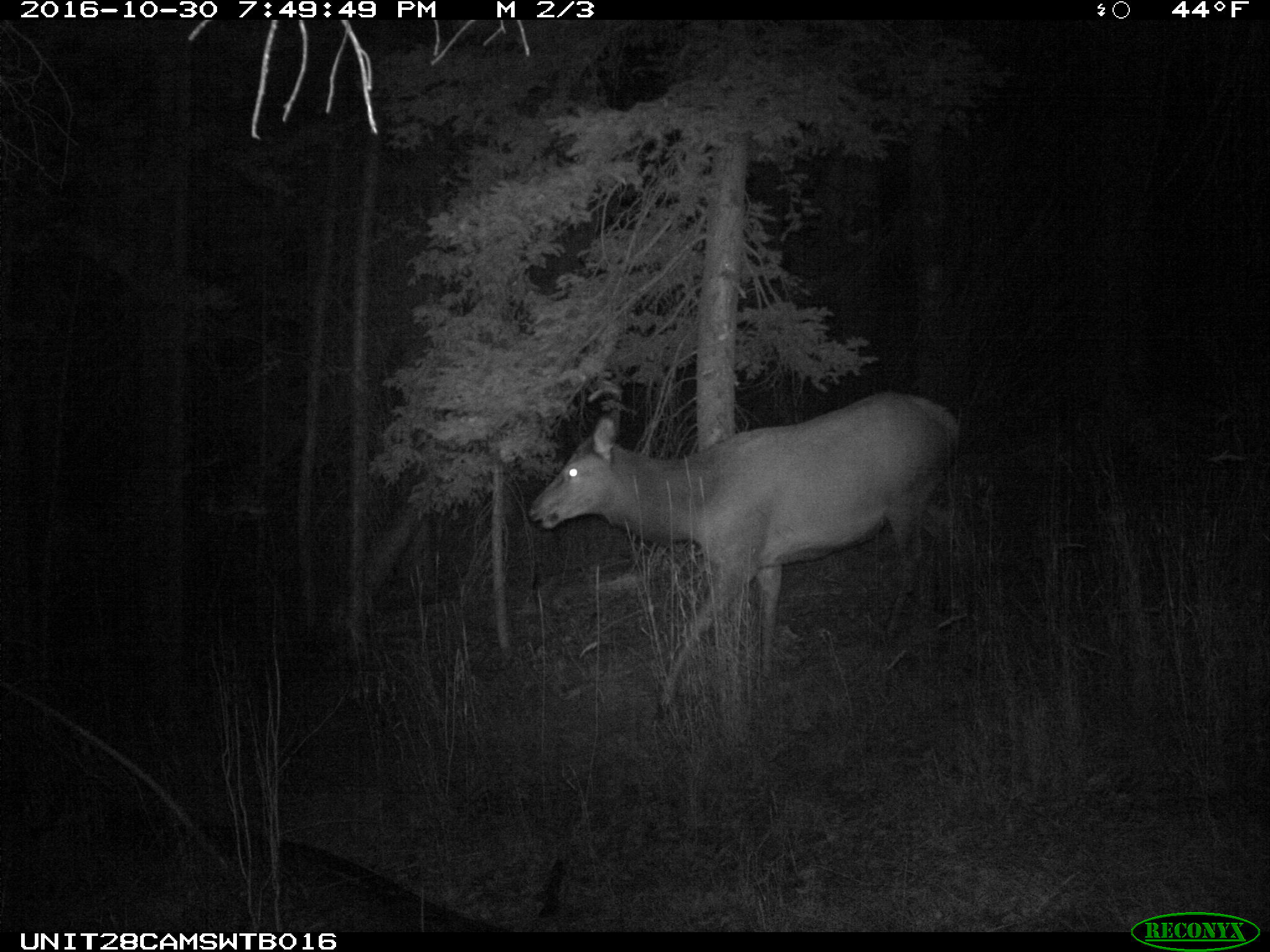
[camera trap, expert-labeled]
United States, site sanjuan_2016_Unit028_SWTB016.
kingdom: Animalia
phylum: Chordata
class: Mammalia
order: Artiodactyla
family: Cervidae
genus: Cervus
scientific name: Cervus elaphus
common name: red deer